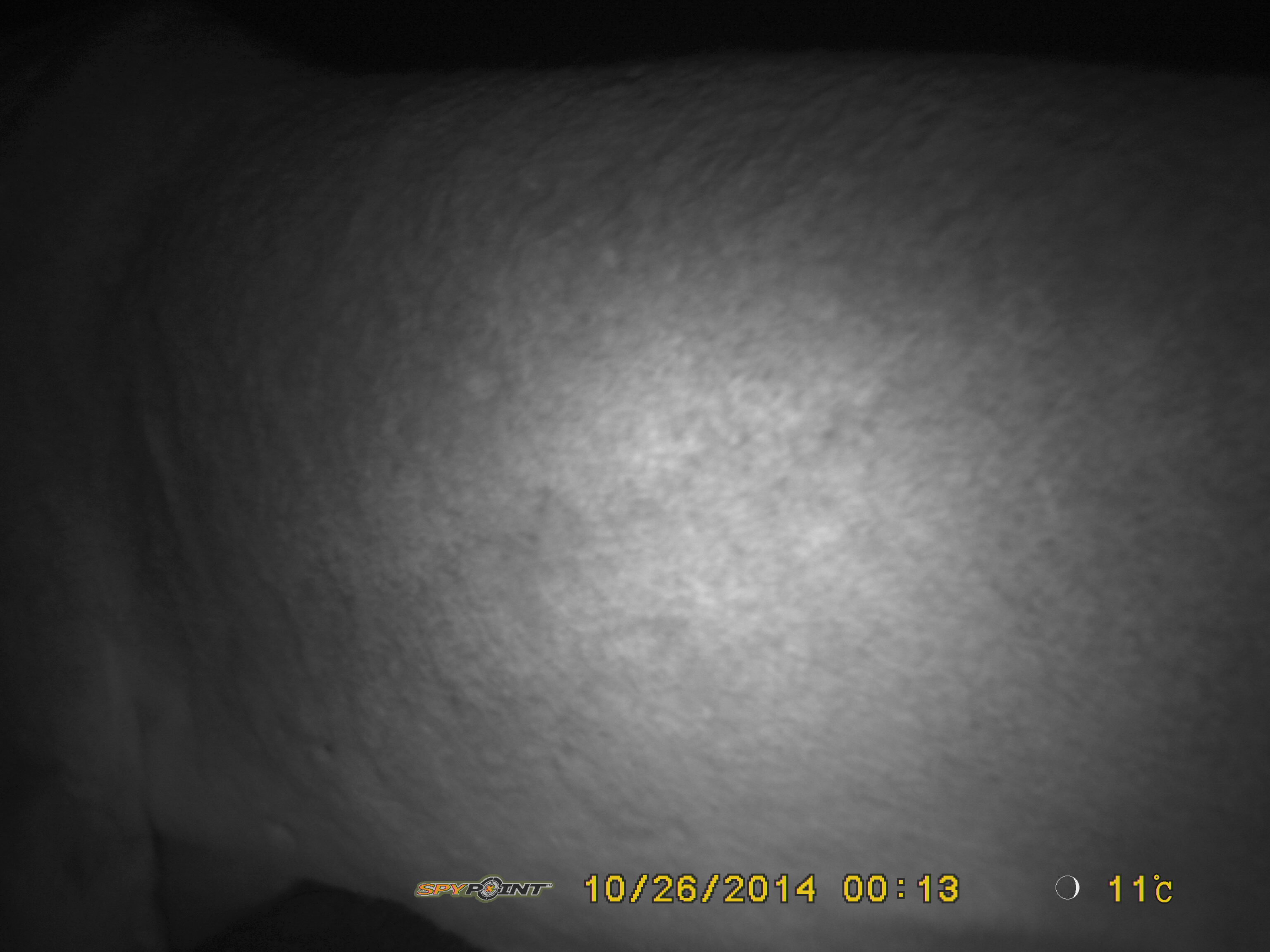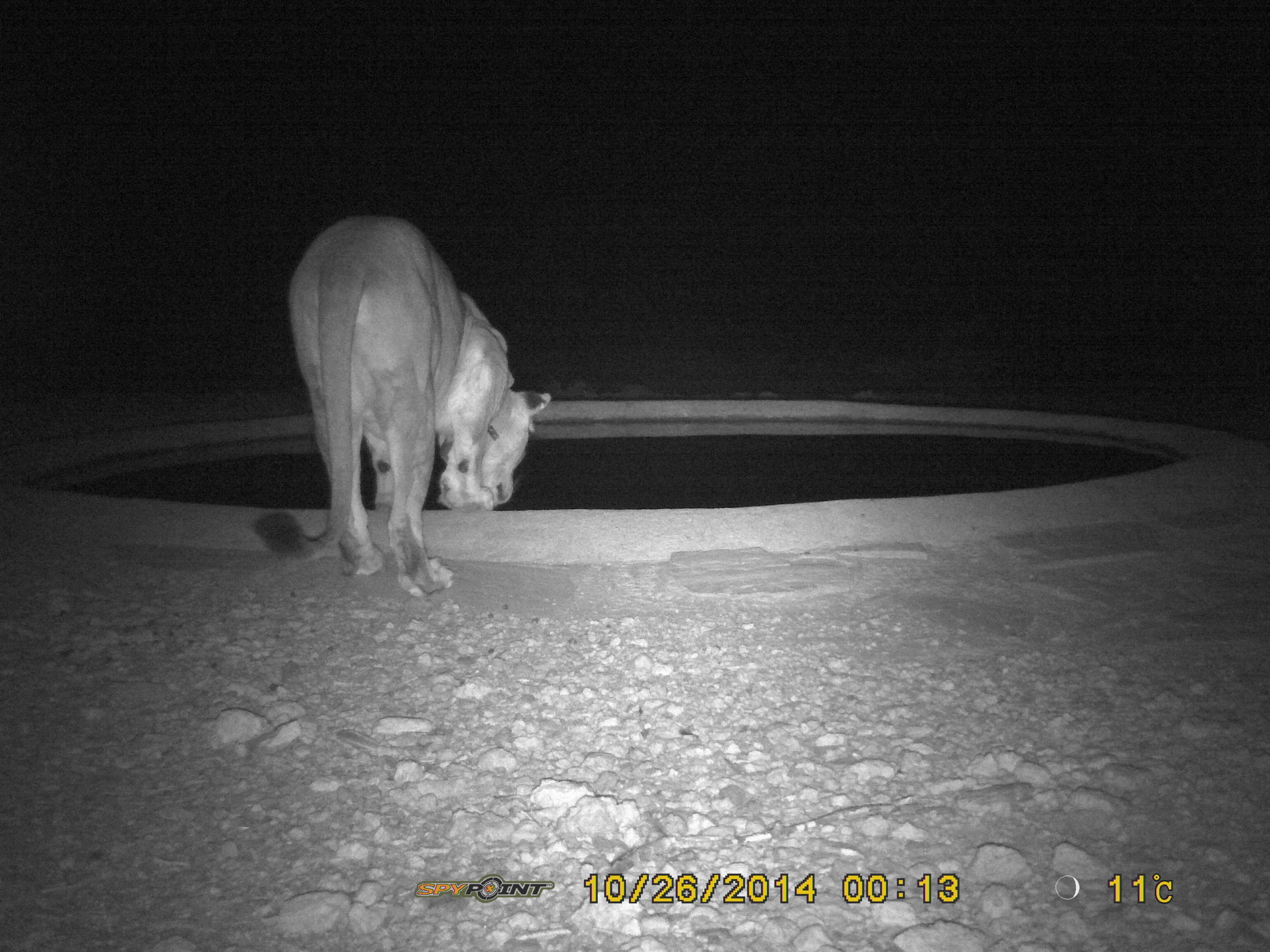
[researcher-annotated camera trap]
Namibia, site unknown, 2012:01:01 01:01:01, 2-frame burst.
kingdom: Animalia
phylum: Chordata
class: Mammalia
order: Carnivora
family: Felidae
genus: Panthera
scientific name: Panthera leo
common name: lion